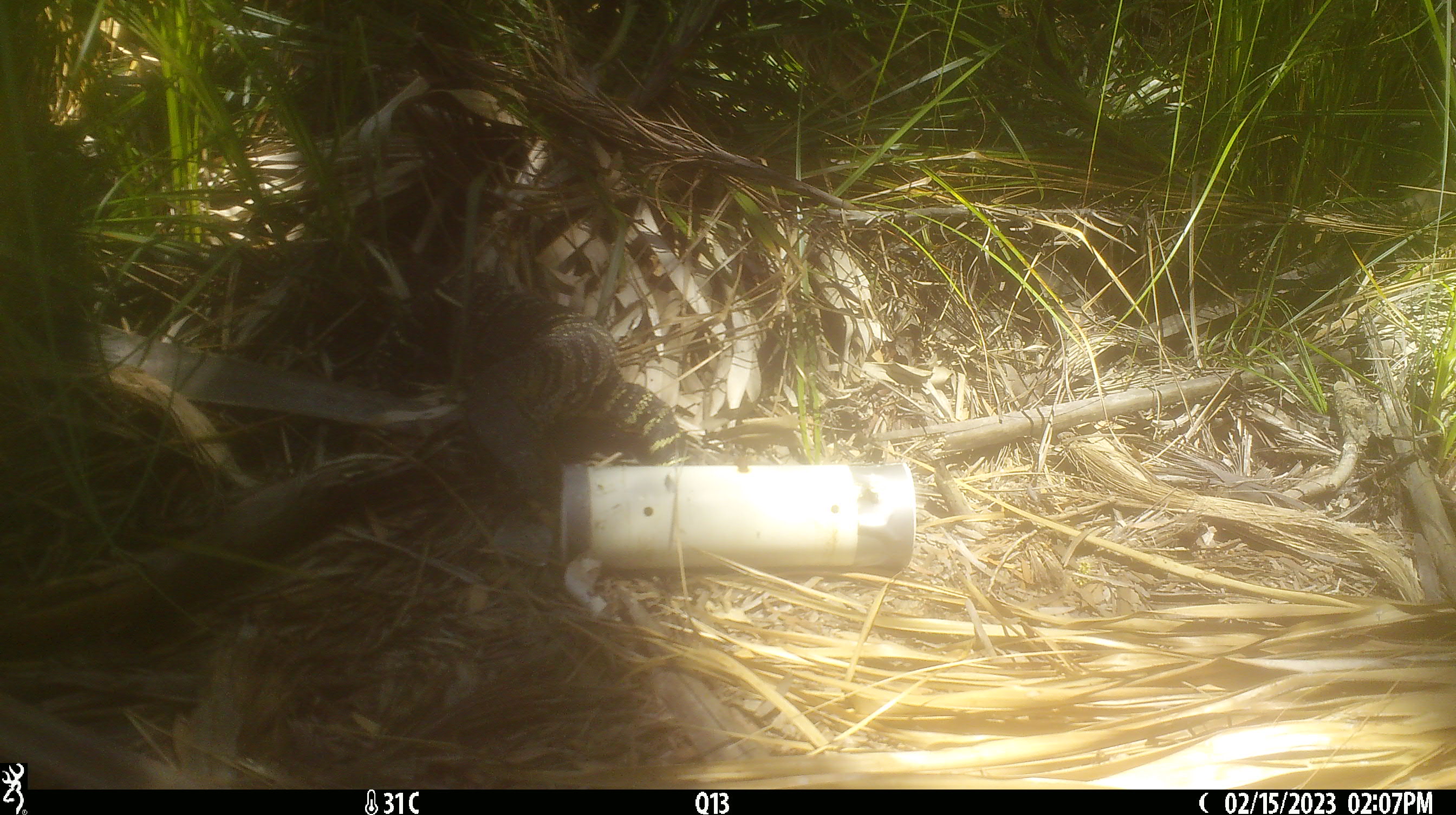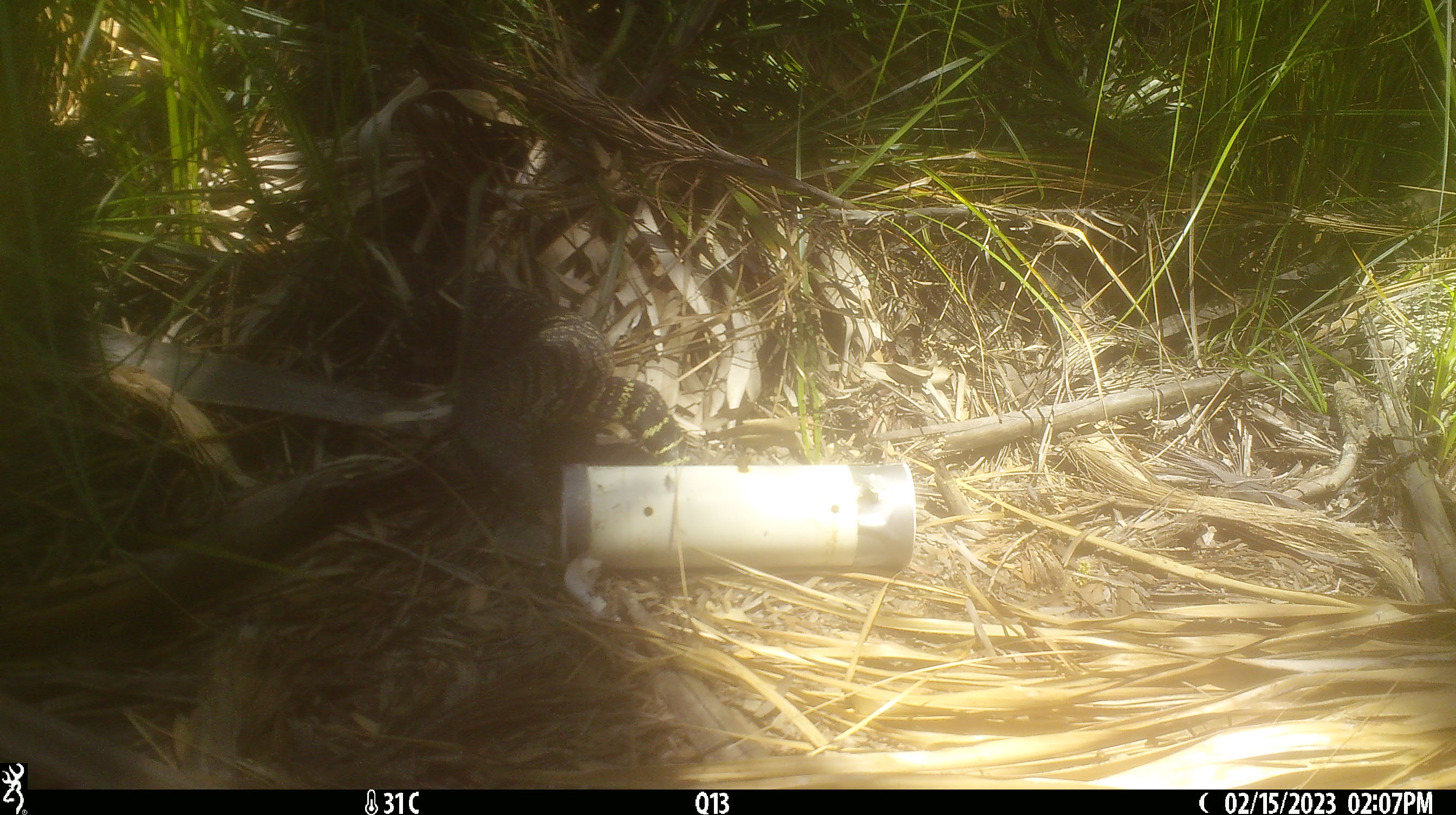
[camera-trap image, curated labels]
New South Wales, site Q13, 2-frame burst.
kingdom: Animalia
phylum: Chordata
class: Reptilia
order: Squamata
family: Varanidae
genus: Varanus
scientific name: Varanus varius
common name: lace monitor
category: goanna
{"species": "goanna (lace monitor) (Varanus varius)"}